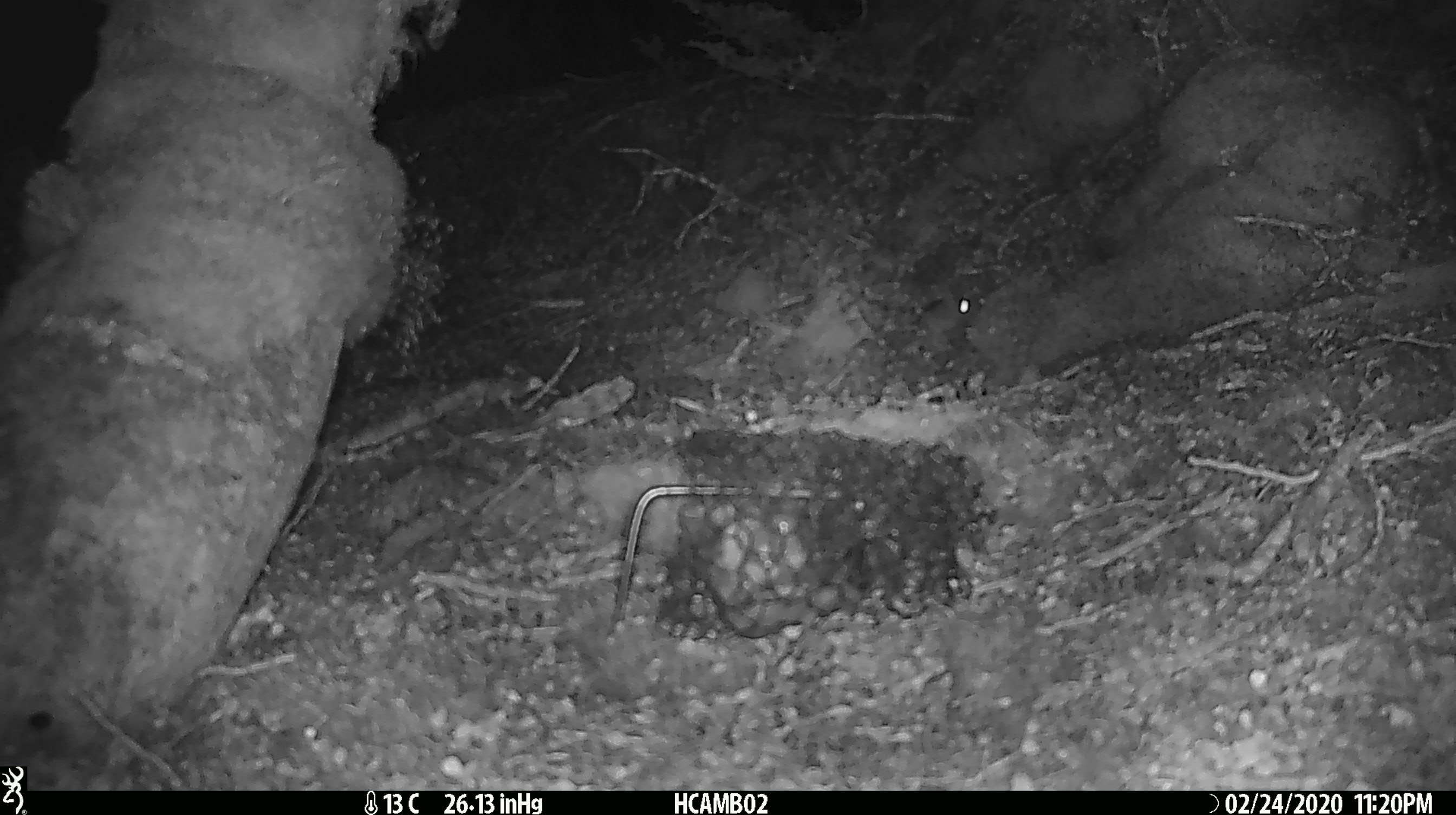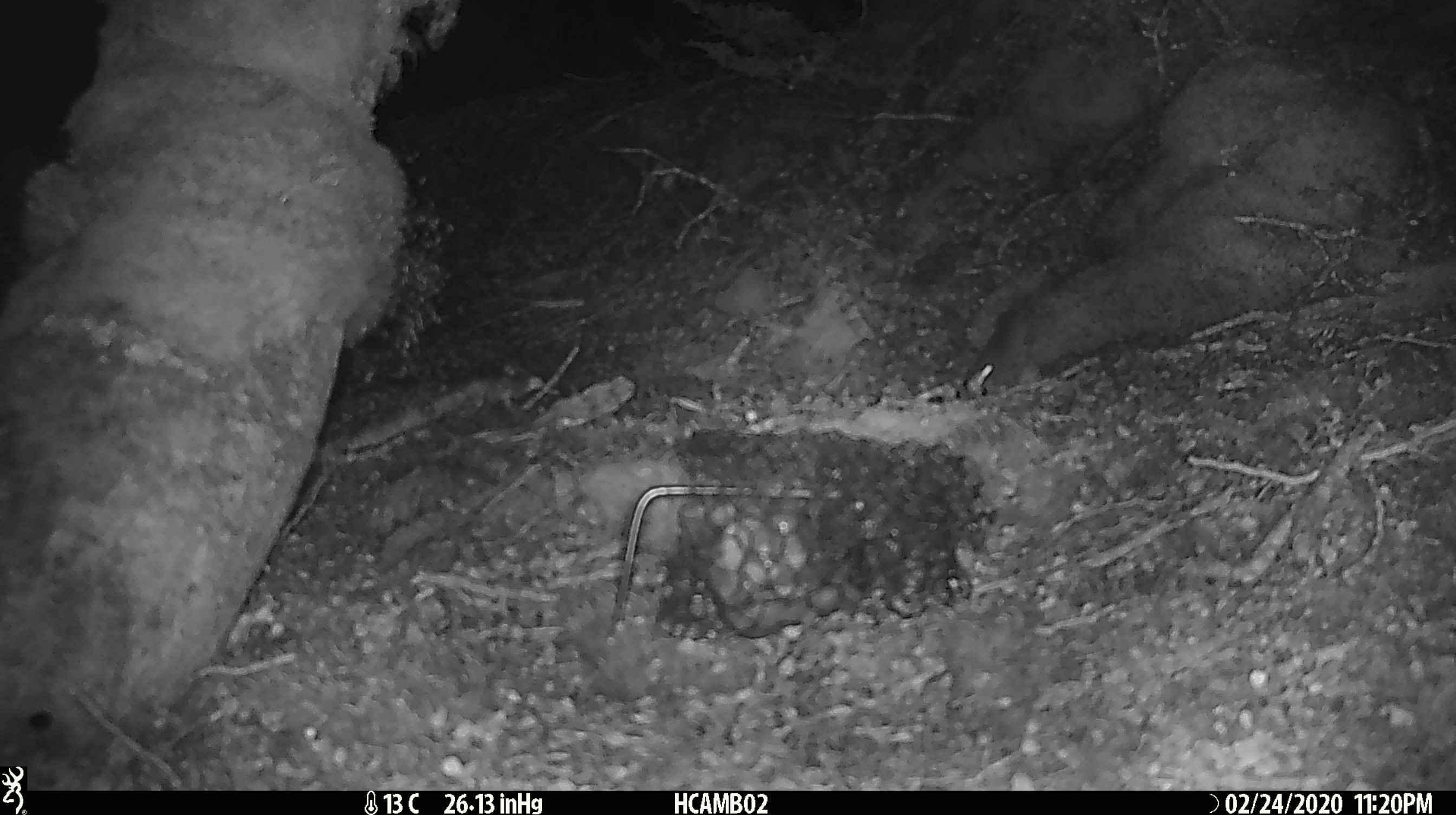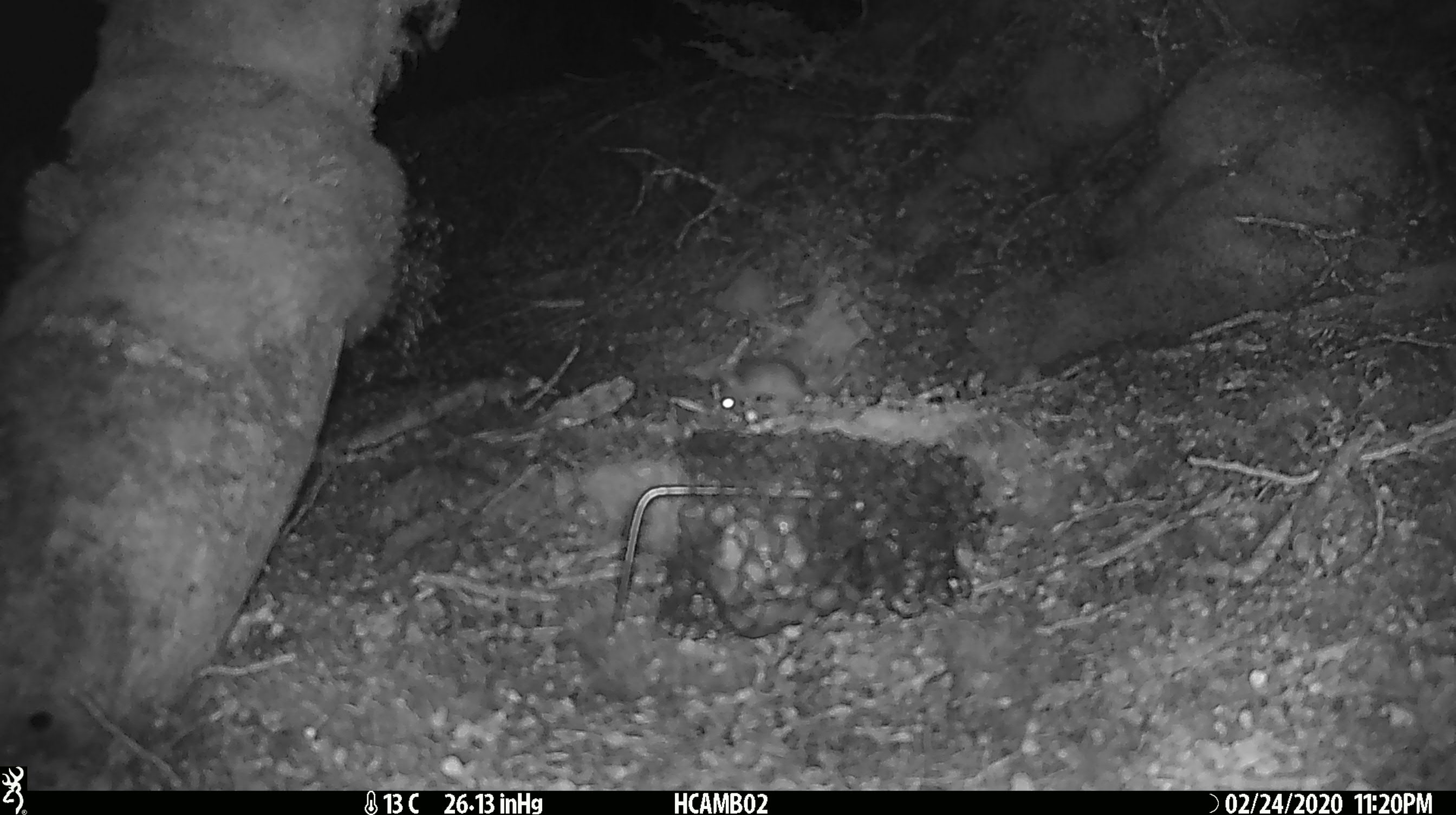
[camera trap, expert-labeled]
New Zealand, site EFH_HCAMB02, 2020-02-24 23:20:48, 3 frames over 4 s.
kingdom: Animalia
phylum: Chordata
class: Mammalia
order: Rodentia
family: Muridae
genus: Mus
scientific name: Mus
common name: mouse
Mouse (Mus).